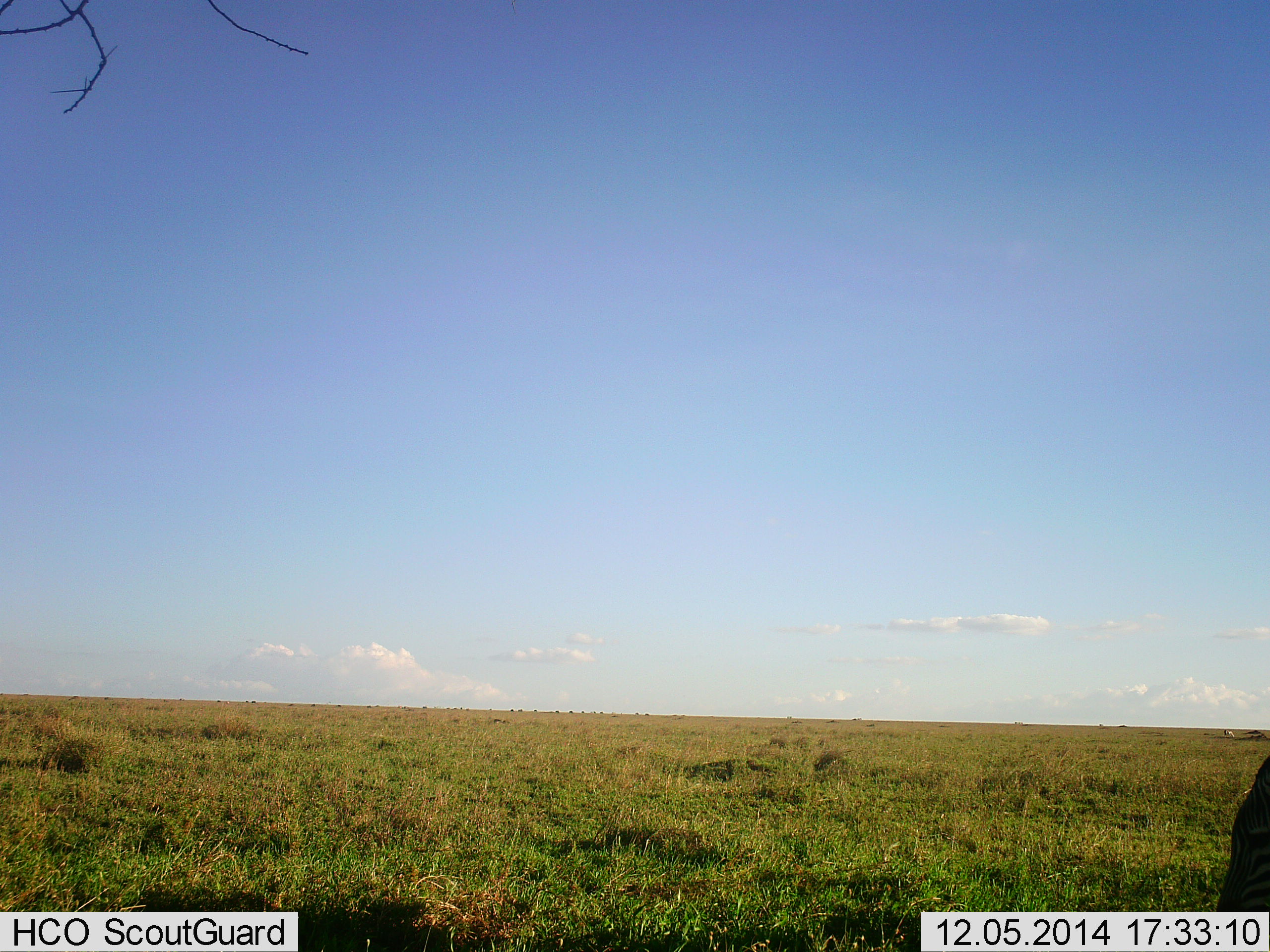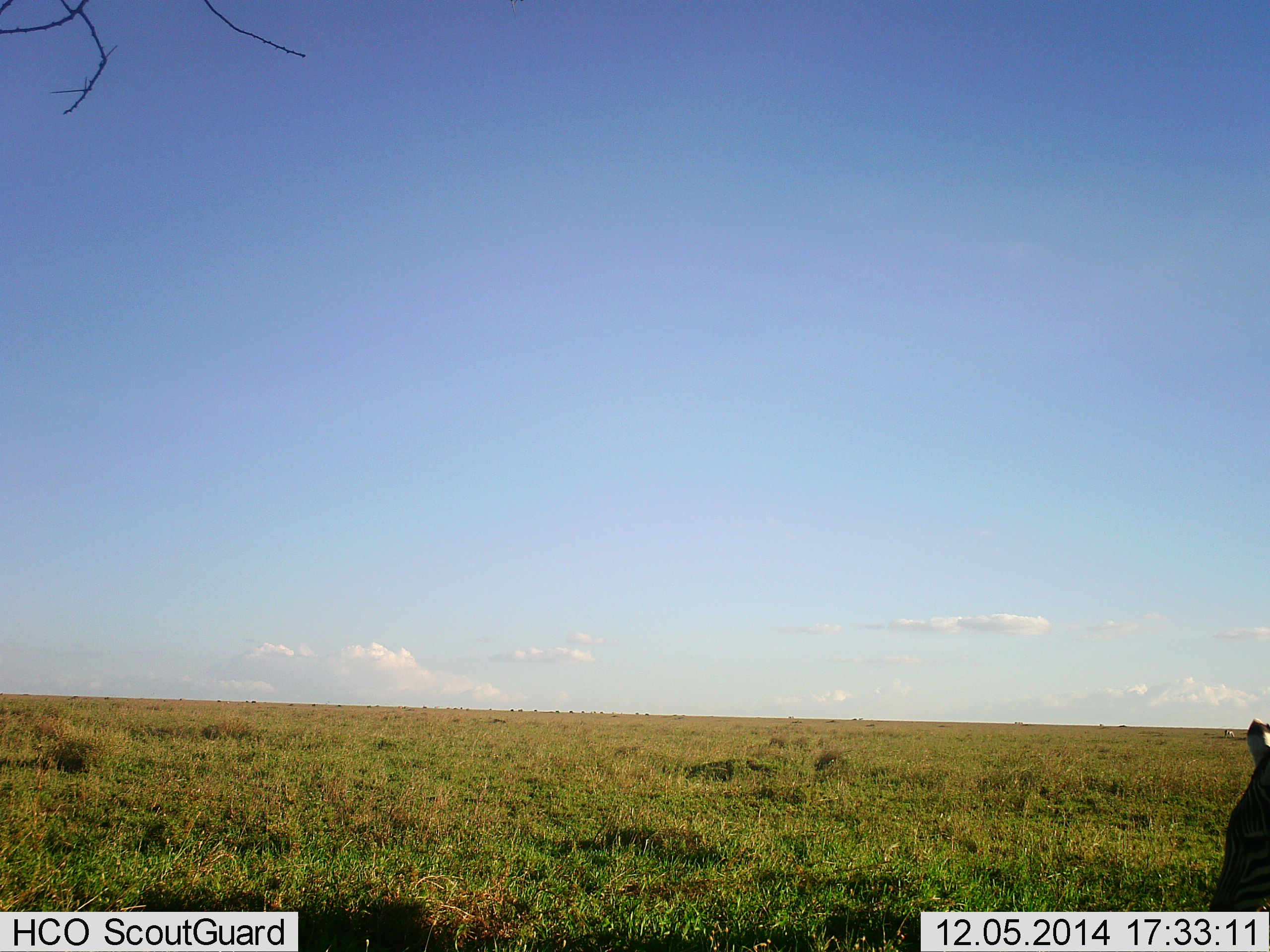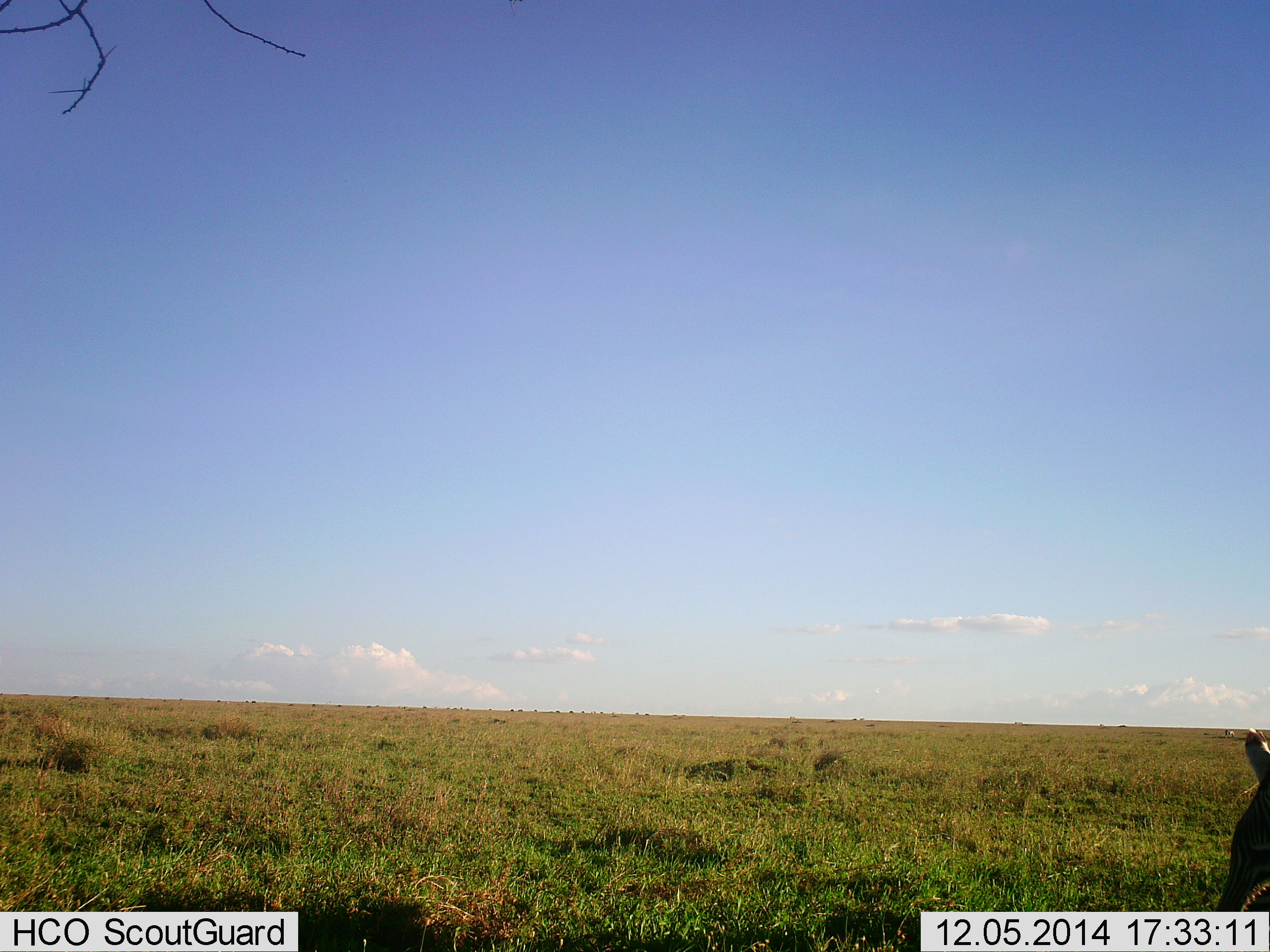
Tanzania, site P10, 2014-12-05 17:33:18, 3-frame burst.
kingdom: Animalia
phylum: Chordata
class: Mammalia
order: Perissodactyla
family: Equidae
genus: Equus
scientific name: Equus quagga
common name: plains zebra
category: zebra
Zebra (plains zebra) (Equus quagga), count 1. Behavior (volunteer vote fractions): standing 20%, resting 0%, moving 10%, interacting 0%. Young present (vote fraction): 0%. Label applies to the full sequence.